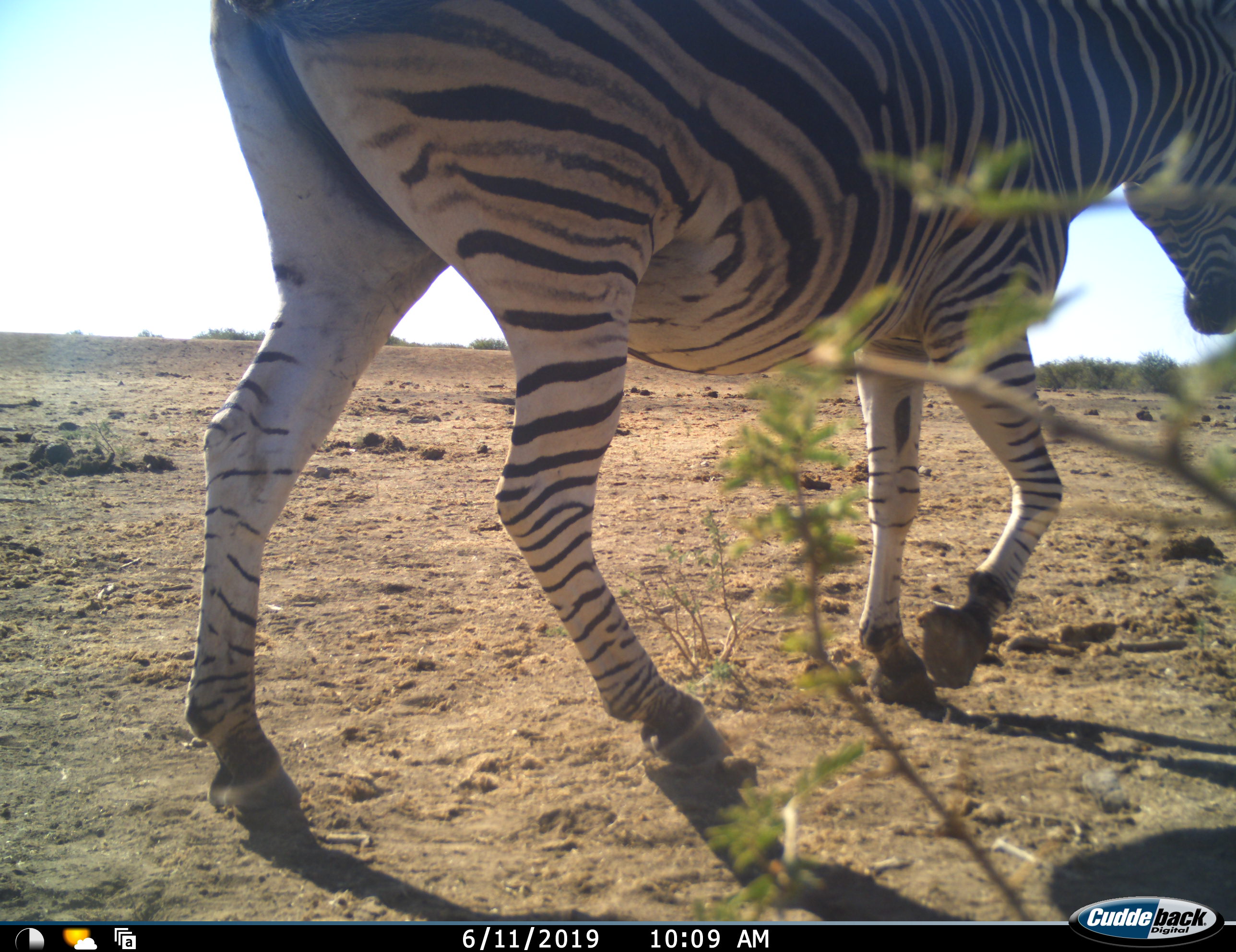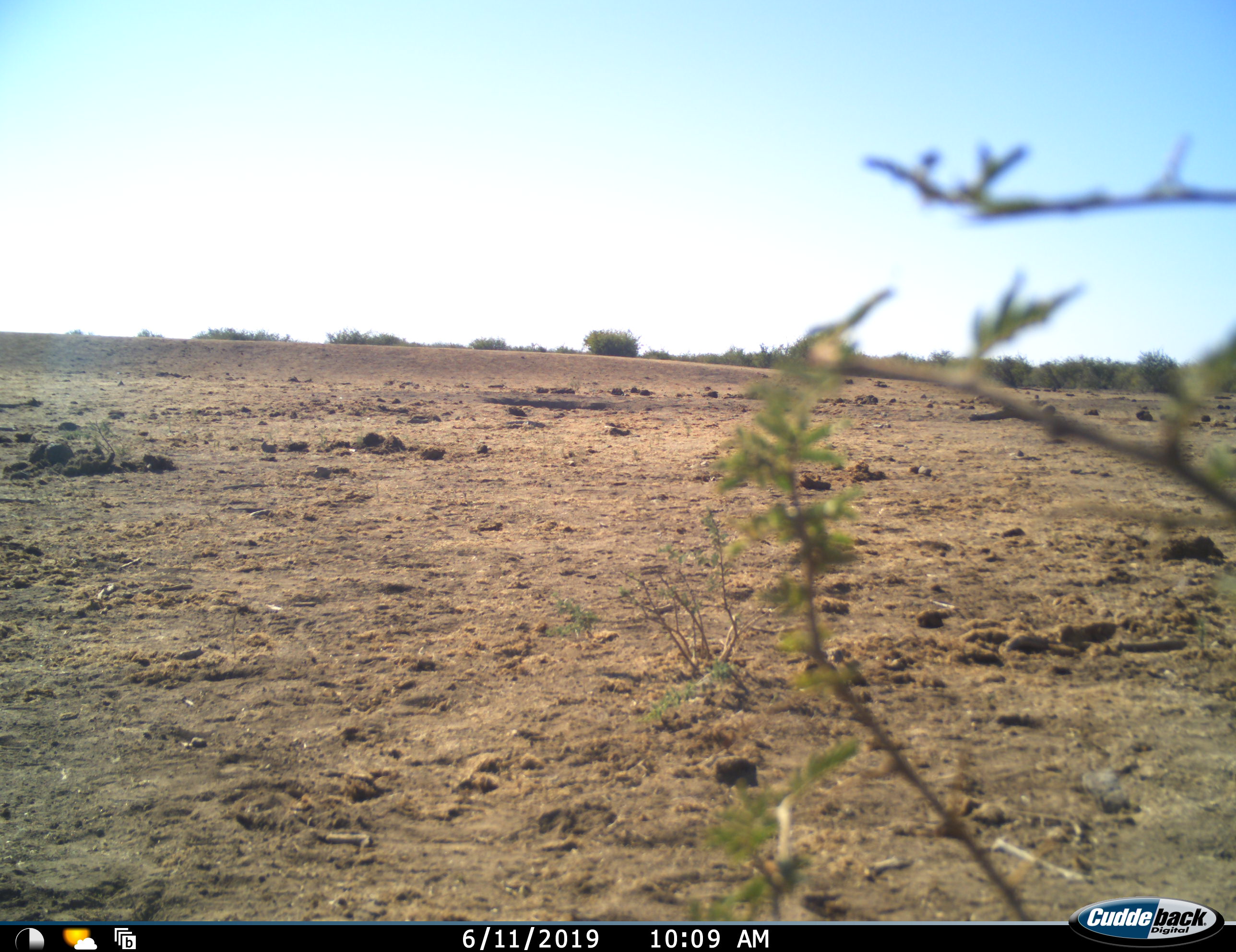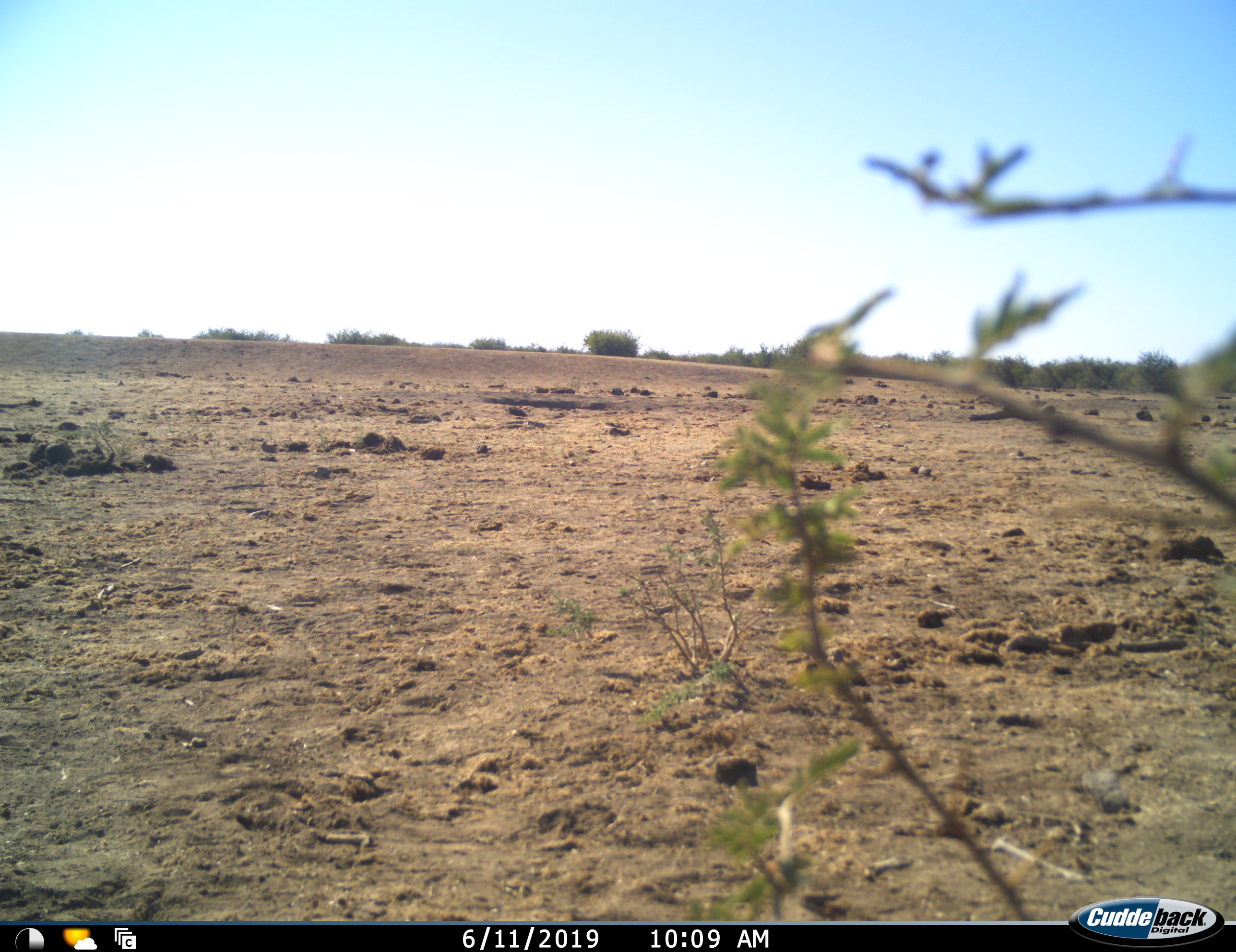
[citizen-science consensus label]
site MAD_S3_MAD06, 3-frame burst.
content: unidentified animal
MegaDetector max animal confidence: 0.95